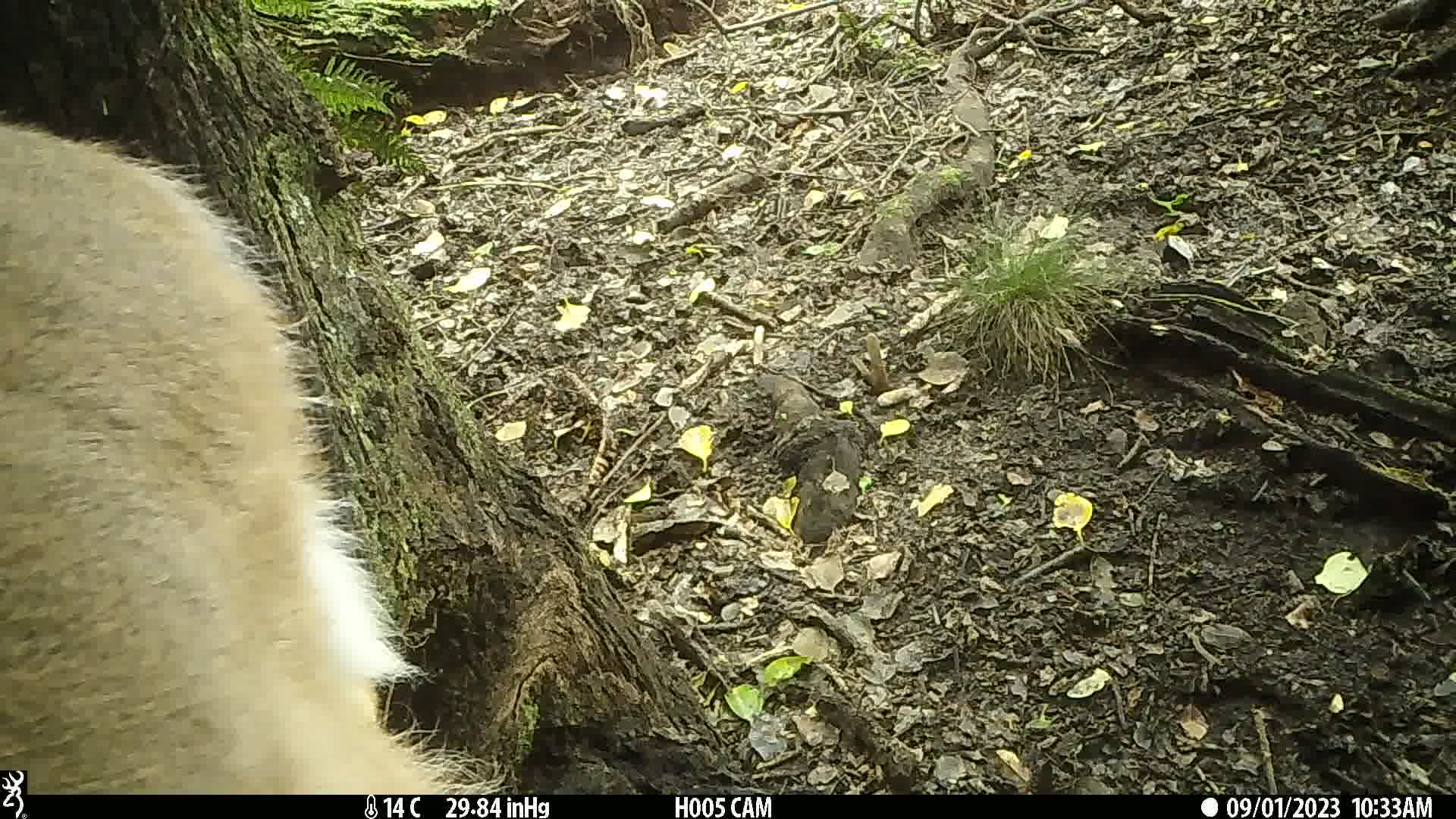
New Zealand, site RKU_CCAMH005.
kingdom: Animalia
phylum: Chordata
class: Mammalia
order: Artiodactyla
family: Cervidae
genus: Odocoileus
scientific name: Odocoileus virginianus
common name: white-tailed deer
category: white tailed deer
White tailed deer (white-tailed deer) (Odocoileus virginianus).